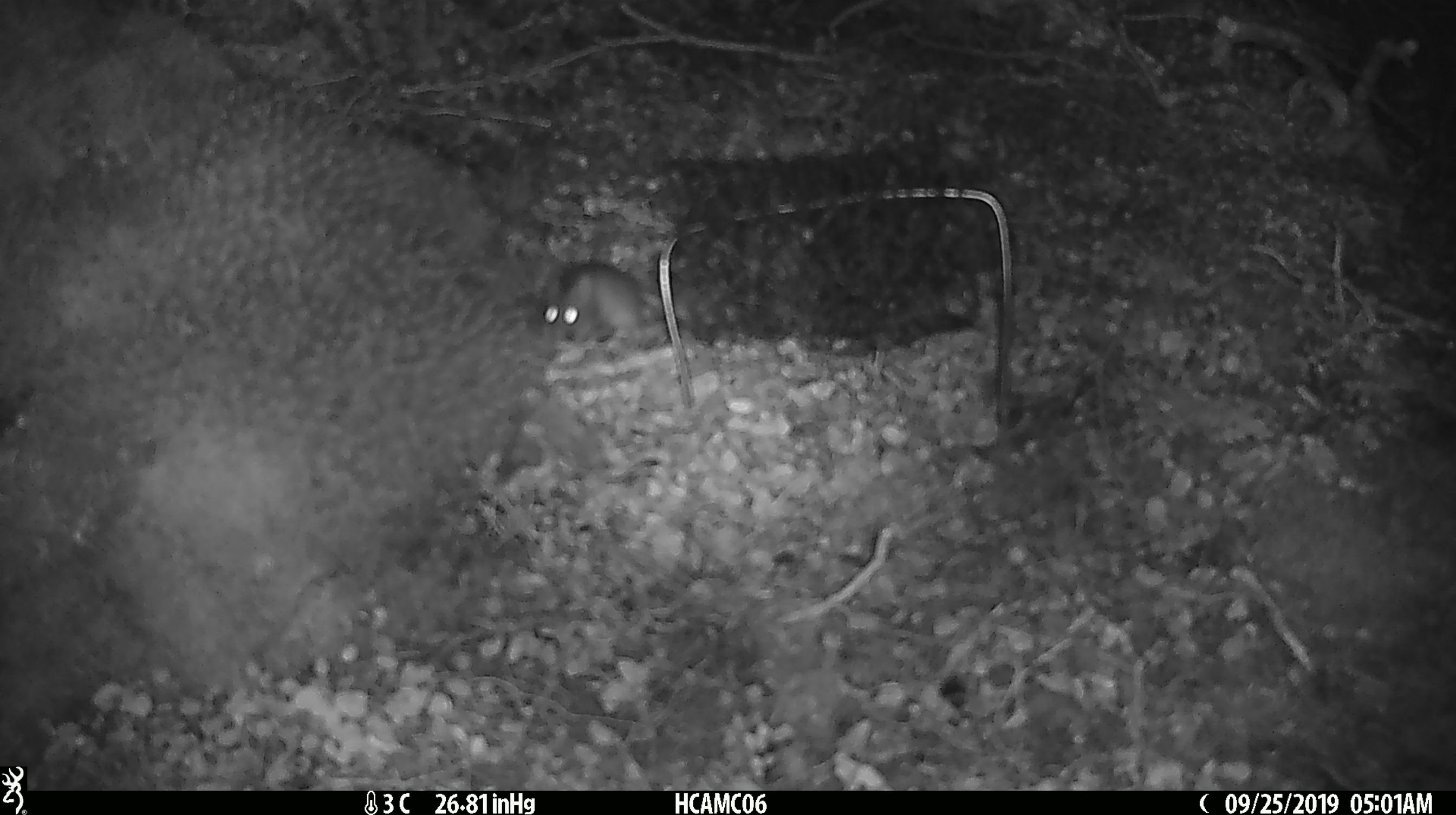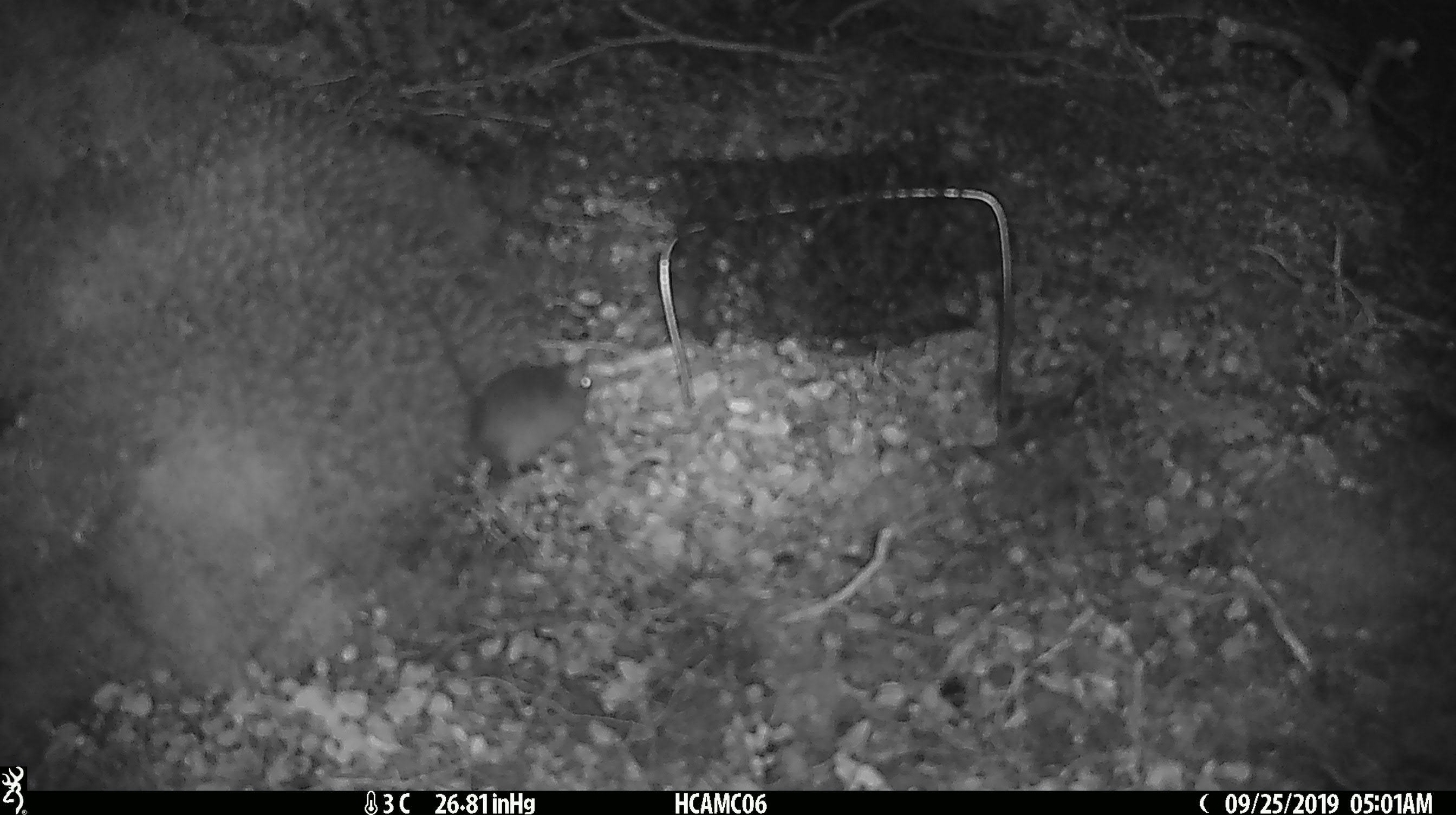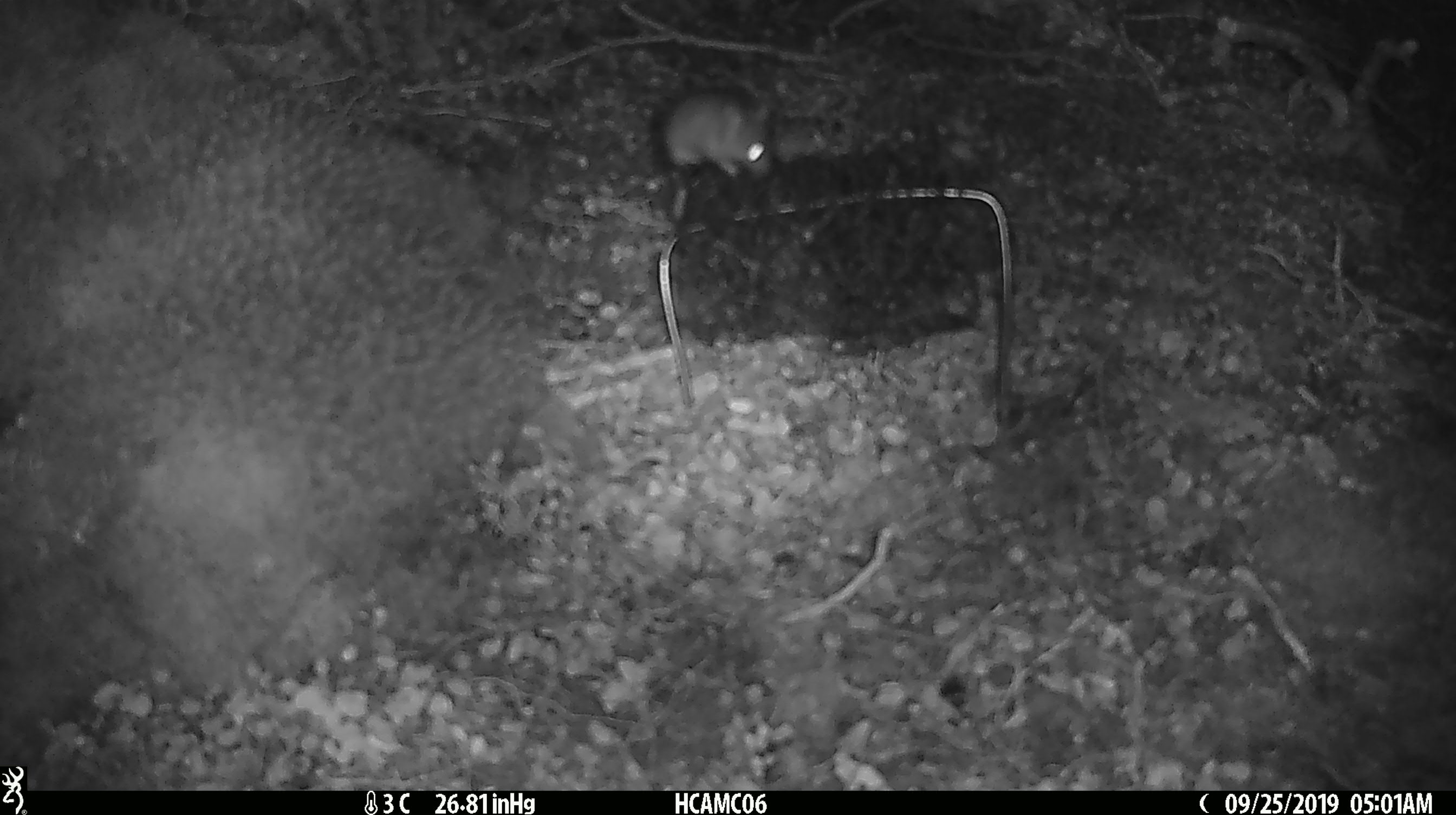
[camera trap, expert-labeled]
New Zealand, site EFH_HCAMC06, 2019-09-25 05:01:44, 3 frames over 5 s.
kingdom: Animalia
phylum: Chordata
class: Mammalia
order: Rodentia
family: Muridae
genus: Mus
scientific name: Mus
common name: mouse